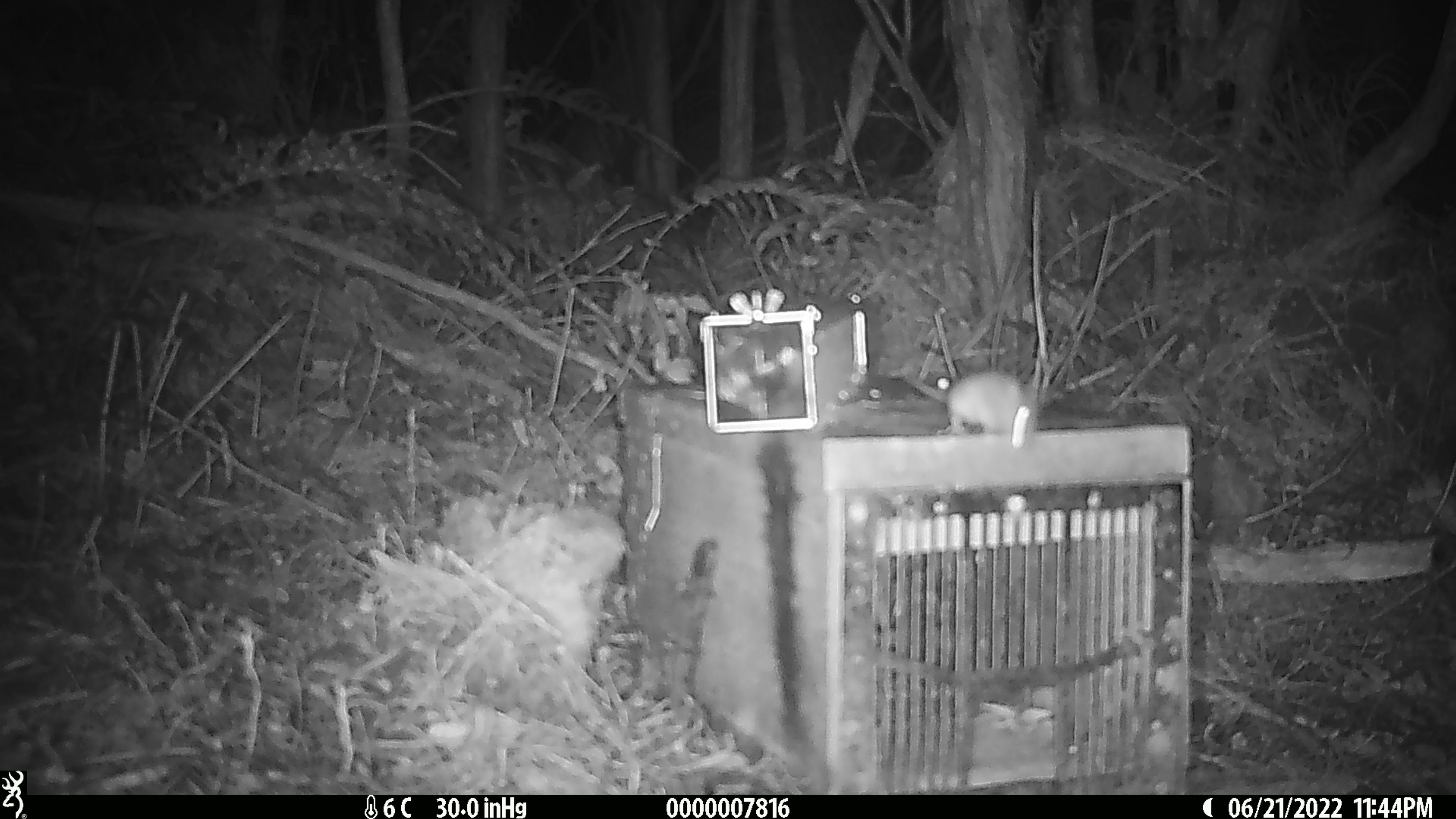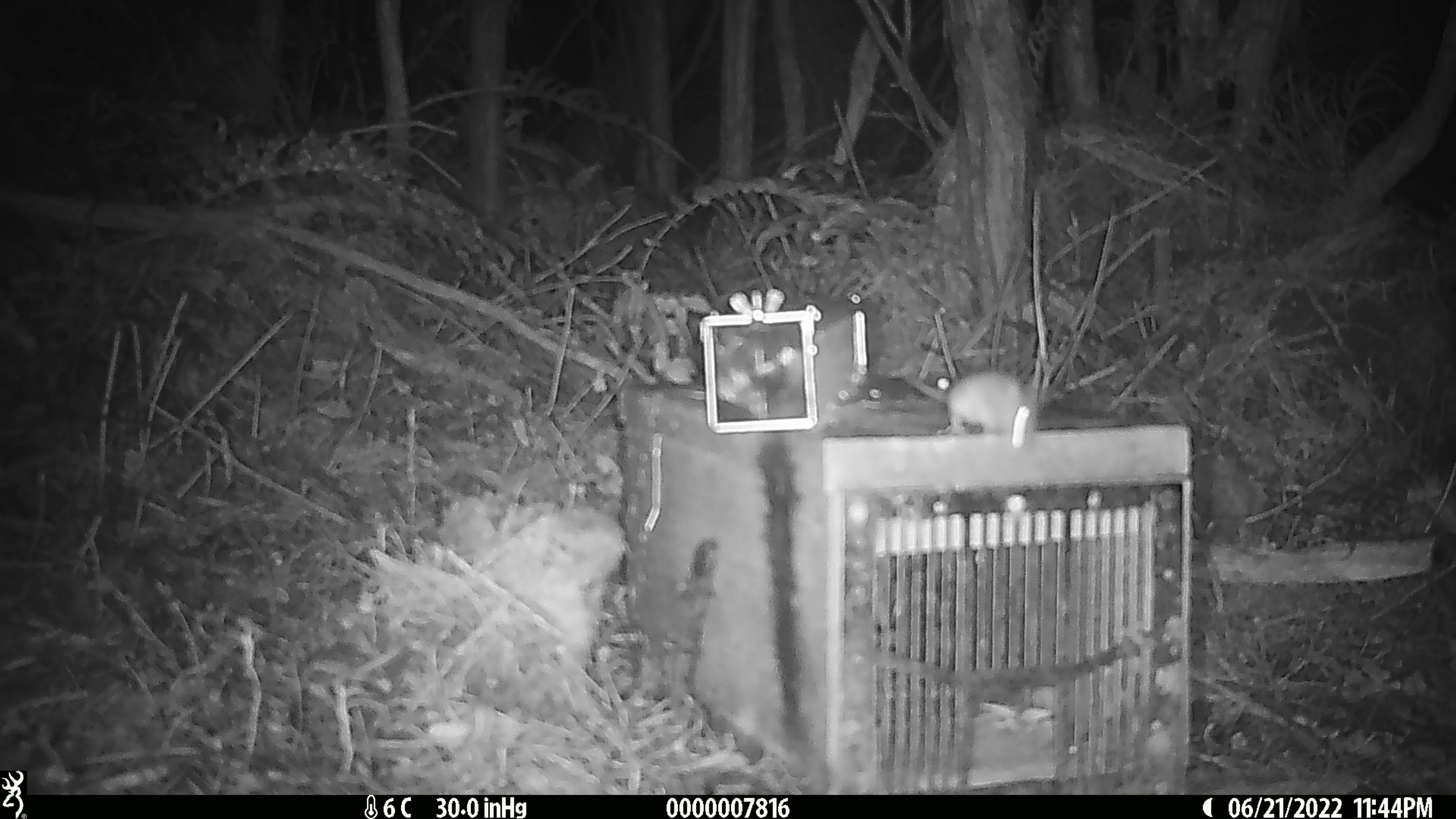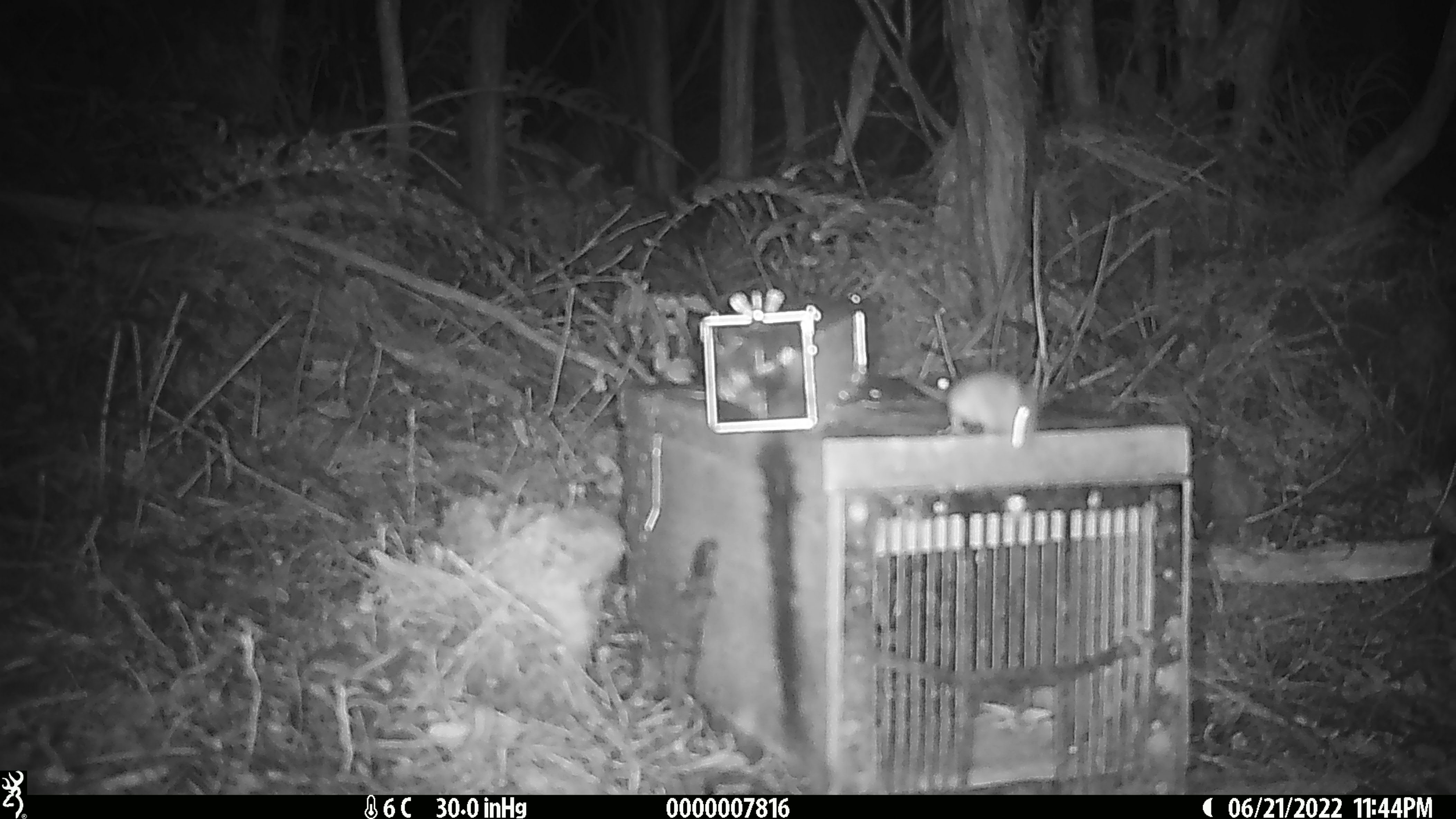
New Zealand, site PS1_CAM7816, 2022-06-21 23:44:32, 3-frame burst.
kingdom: Animalia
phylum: Chordata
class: Mammalia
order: Rodentia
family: Muridae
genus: Mus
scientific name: Mus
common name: mouse